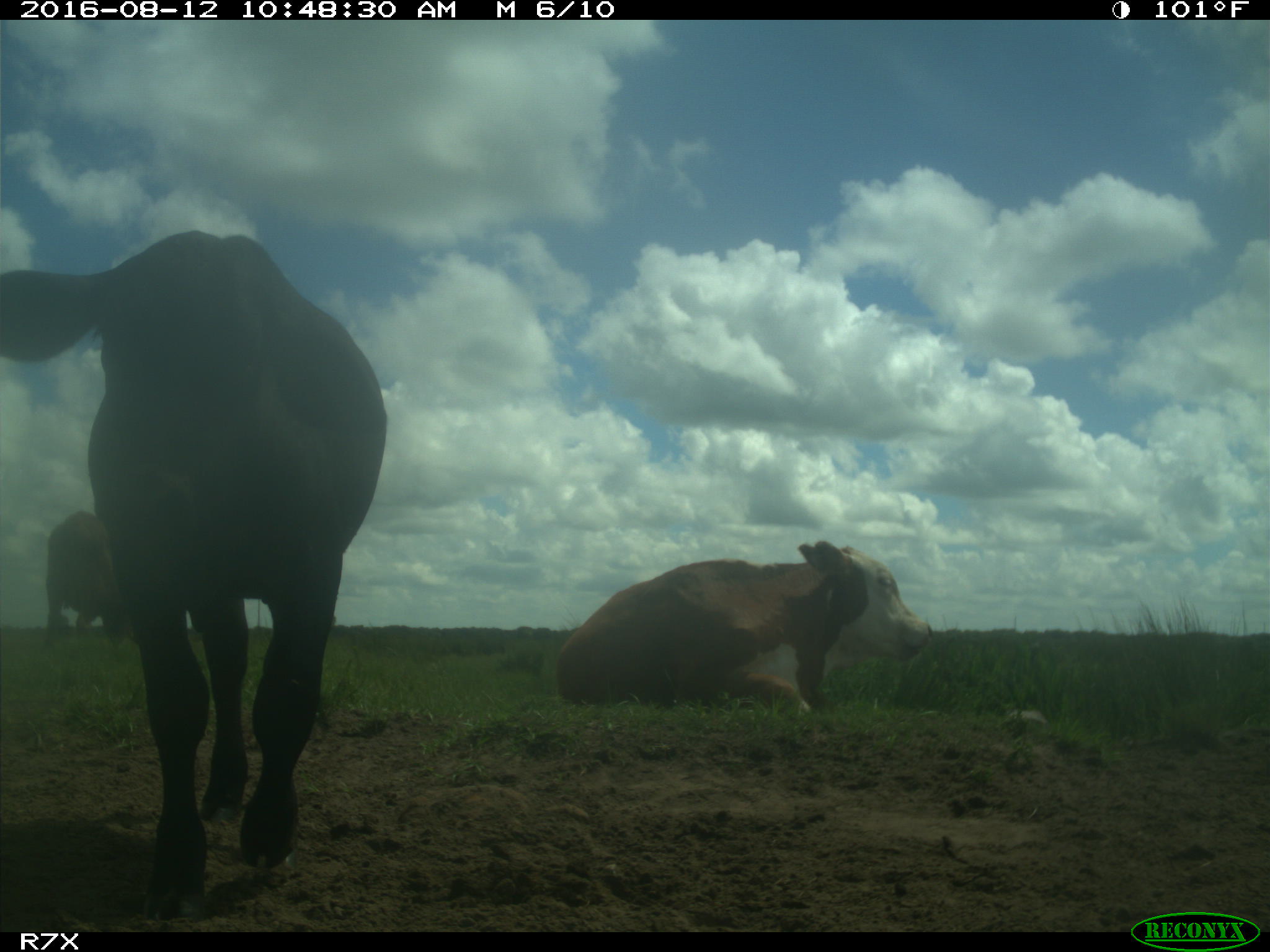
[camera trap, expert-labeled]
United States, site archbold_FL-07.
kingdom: Animalia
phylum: Chordata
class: Mammalia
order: Artiodactyla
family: Bovidae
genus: Bos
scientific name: Bos taurus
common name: domestic cow